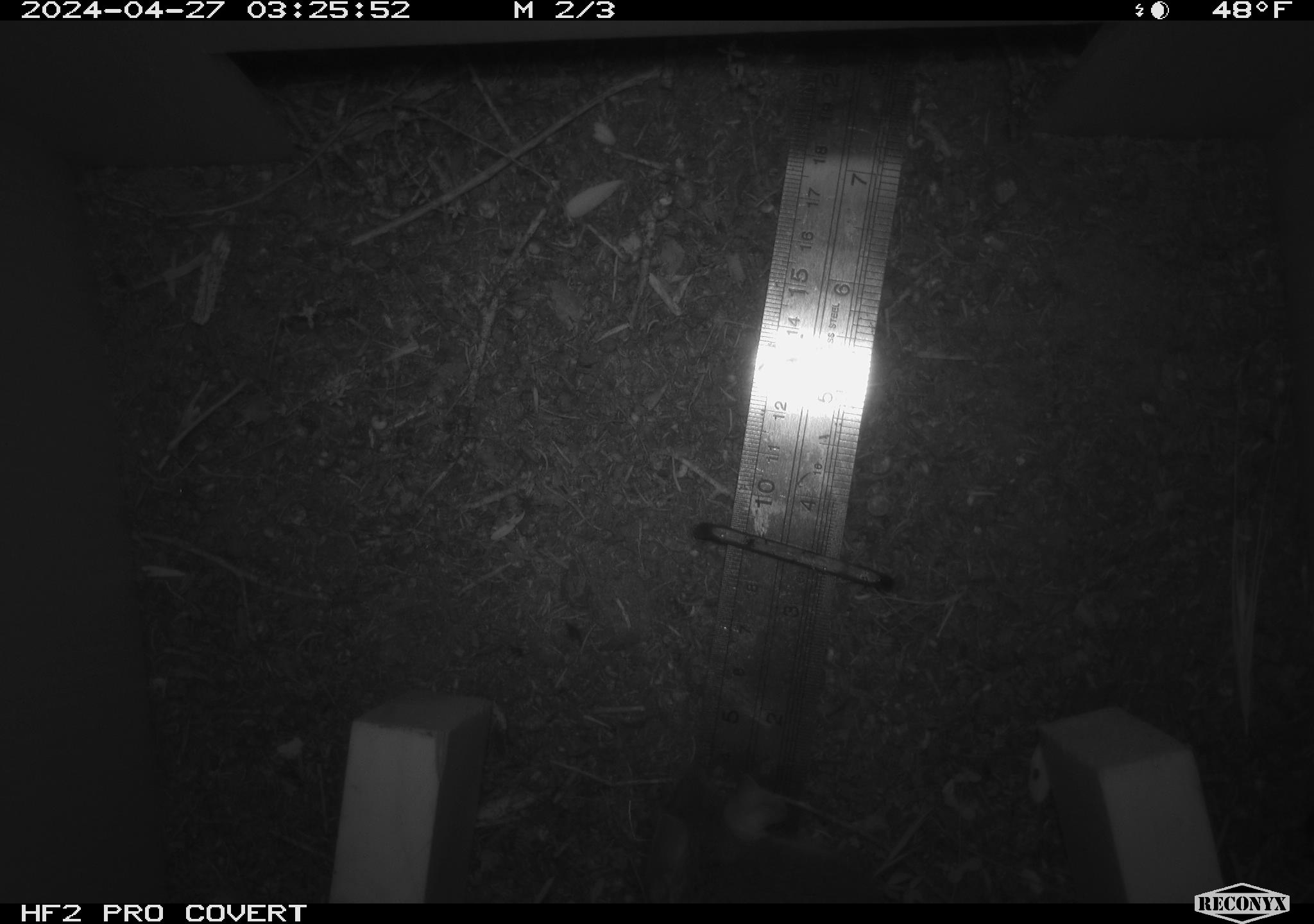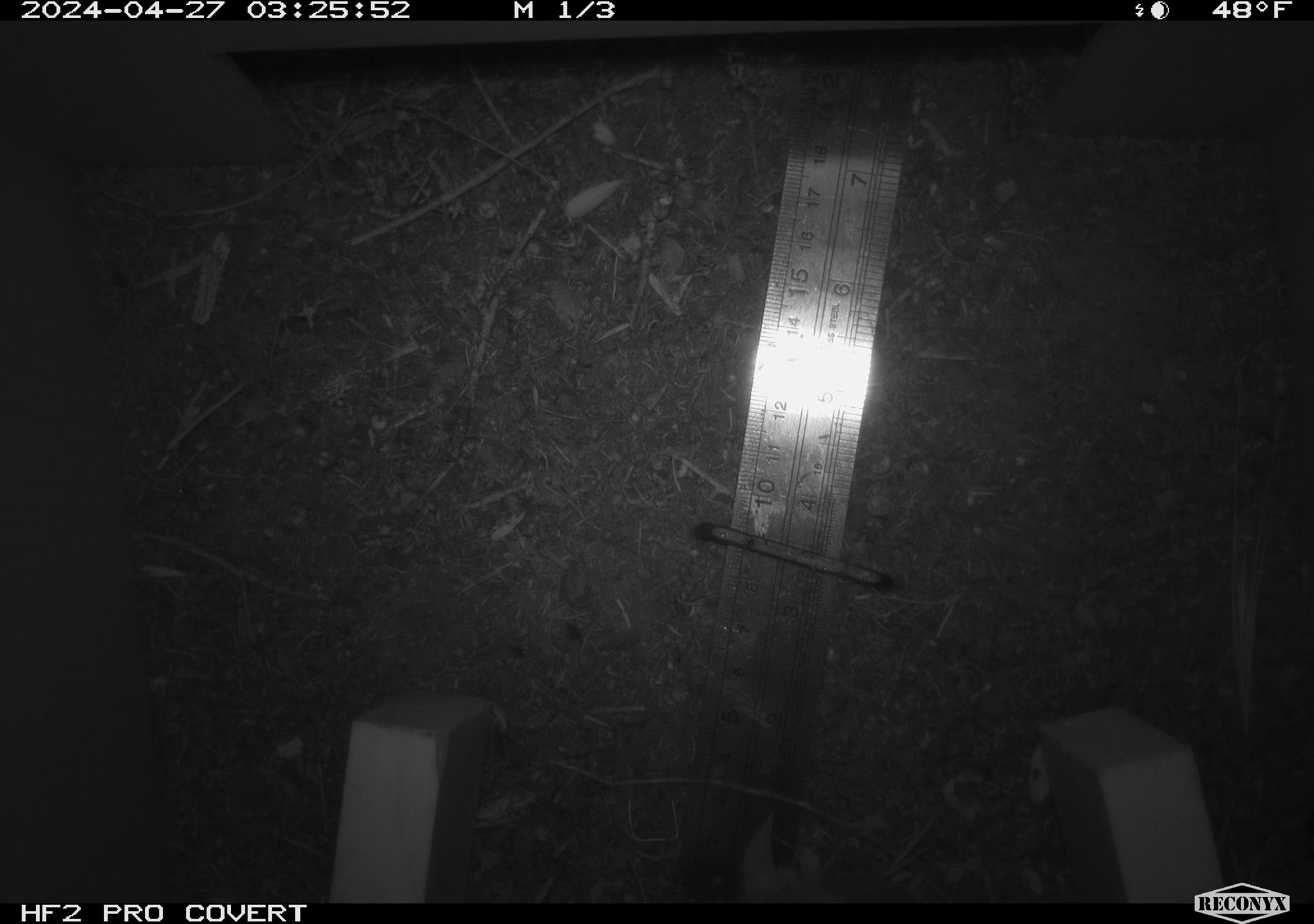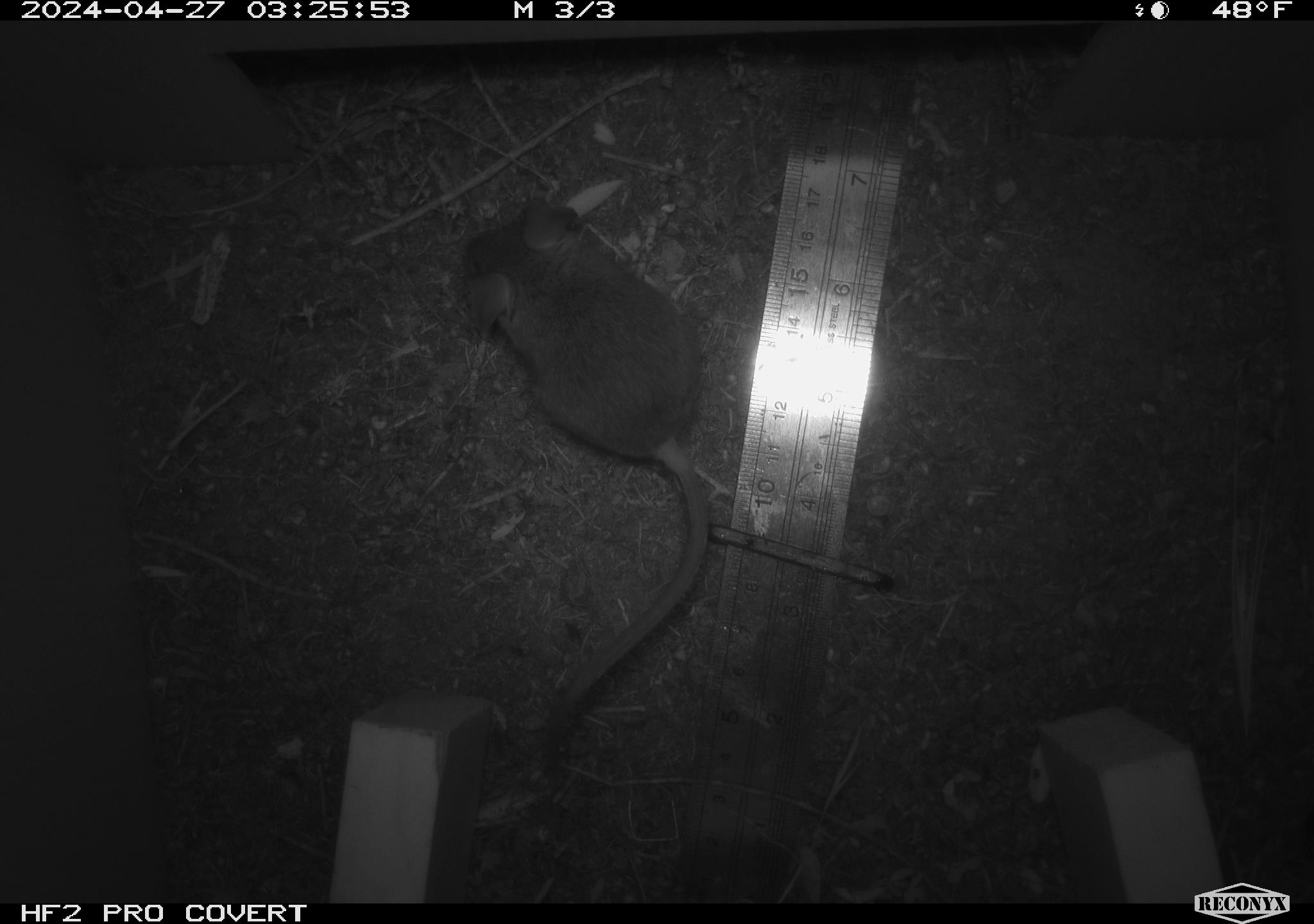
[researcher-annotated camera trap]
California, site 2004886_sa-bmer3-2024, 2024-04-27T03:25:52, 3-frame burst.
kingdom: Animalia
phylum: Chordata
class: Mammalia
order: Rodentia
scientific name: Rodentia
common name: mouse species